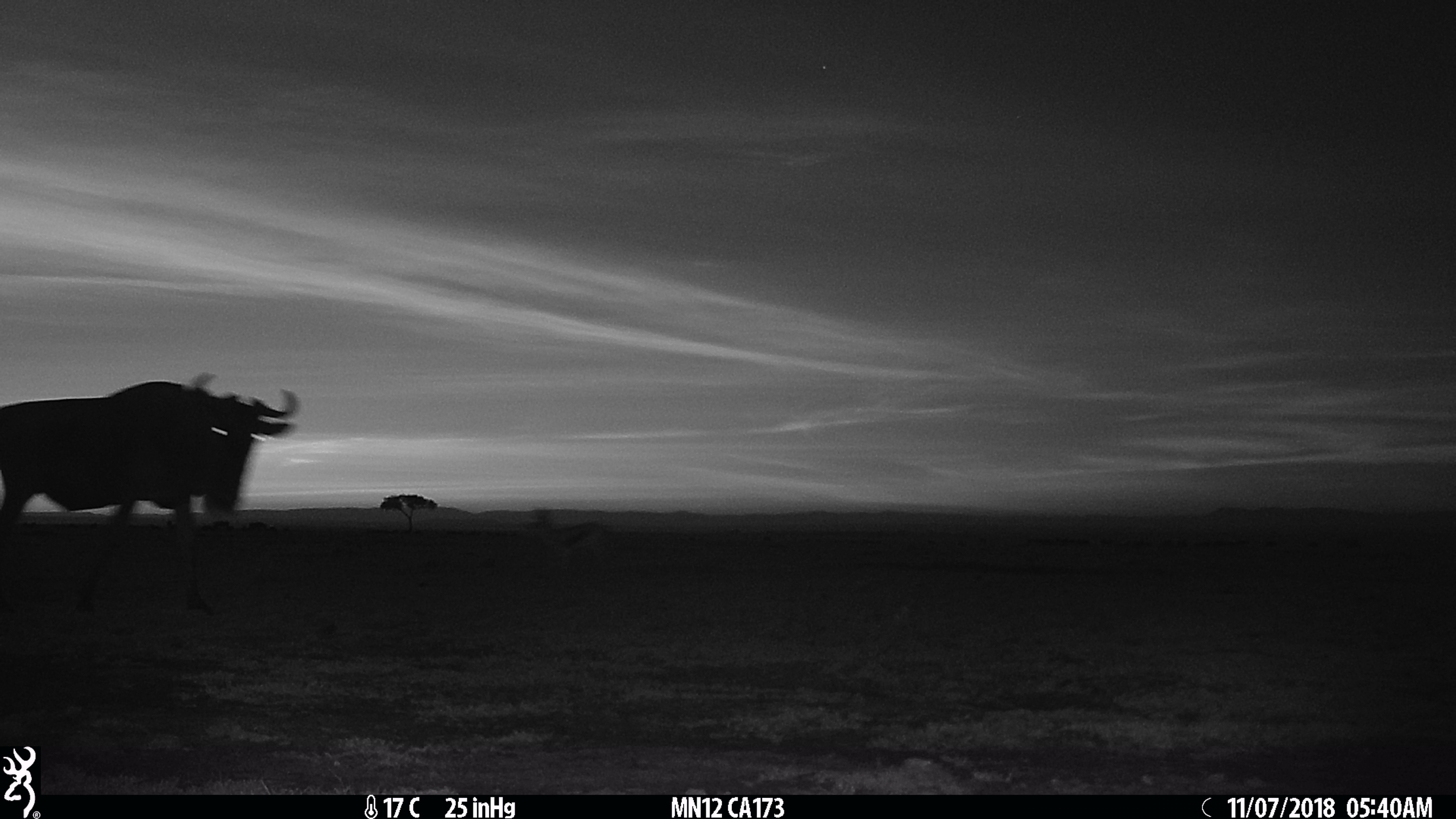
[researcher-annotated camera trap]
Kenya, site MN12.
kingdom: Animalia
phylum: Chordata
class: Mammalia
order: Artiodactyla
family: Bovidae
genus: Connochaetes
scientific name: Connochaetes taurinus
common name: blue wildebeest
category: wildebeest